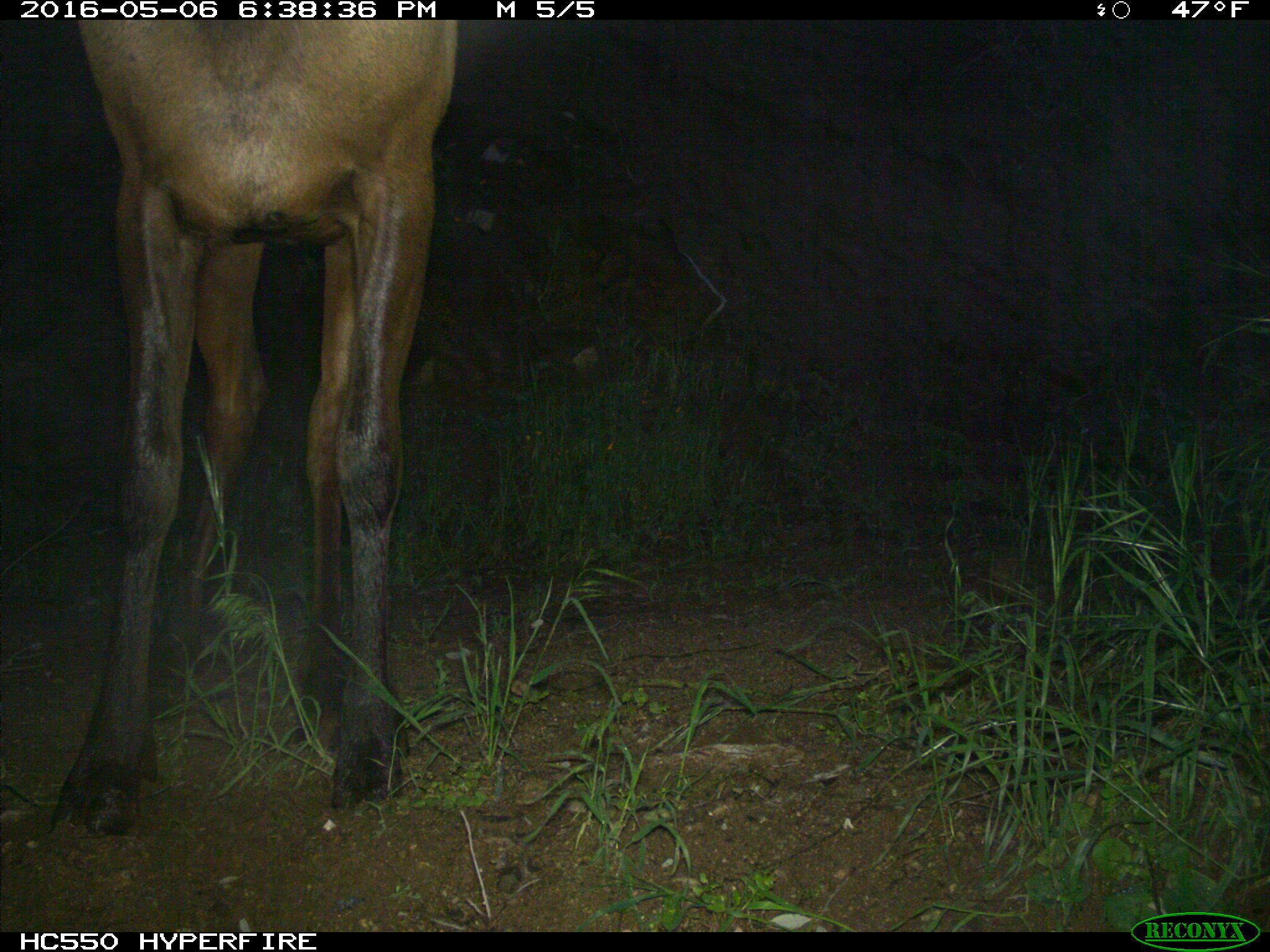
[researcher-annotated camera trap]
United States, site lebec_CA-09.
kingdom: Animalia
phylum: Chordata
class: Mammalia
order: Artiodactyla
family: Cervidae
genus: Cervus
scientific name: Cervus canadensis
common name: elk